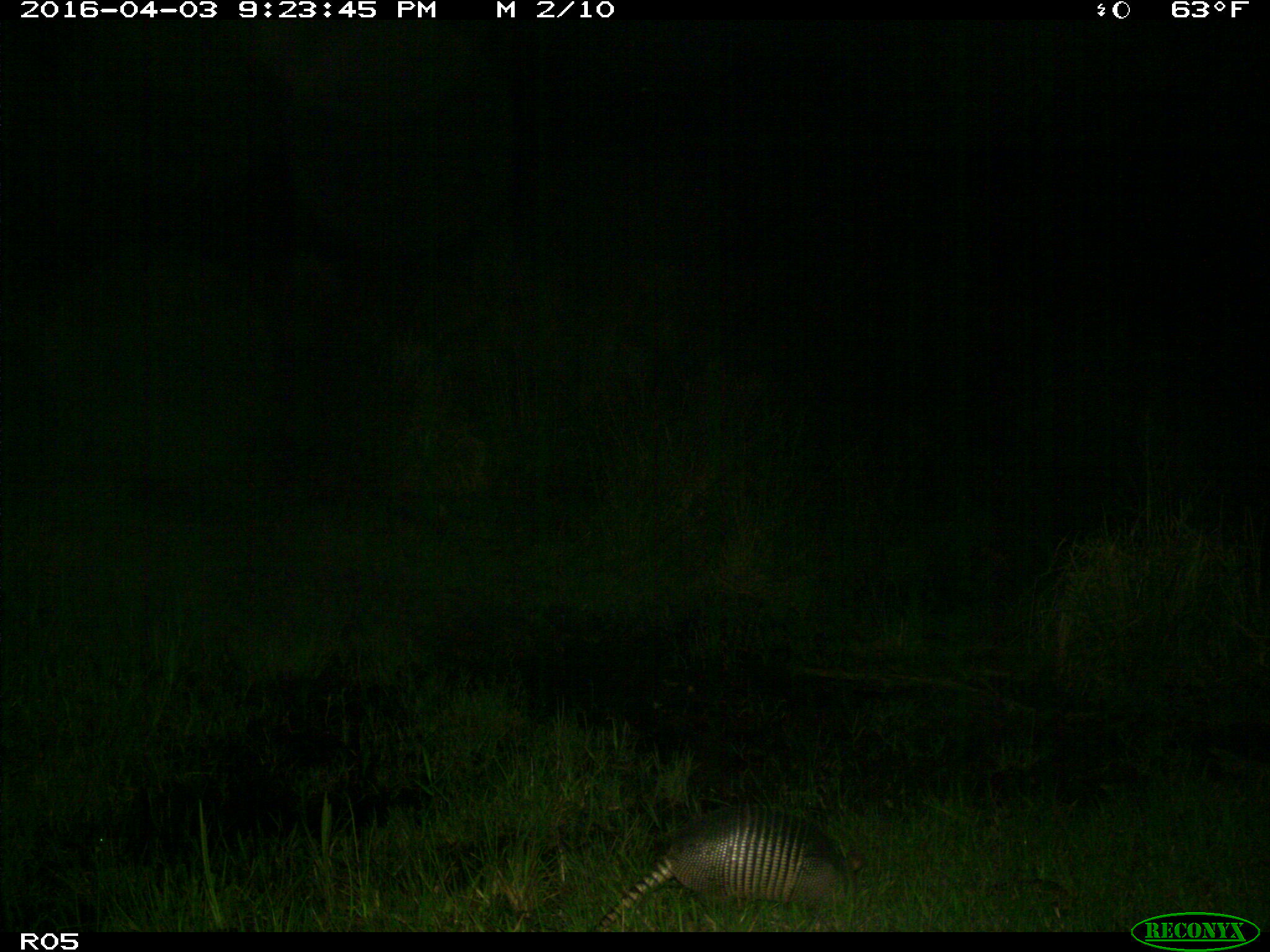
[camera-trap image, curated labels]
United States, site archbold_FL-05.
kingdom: Animalia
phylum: Chordata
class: Mammalia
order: Cingulata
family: Dasypodidae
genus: Dasypus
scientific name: Dasypus novemcinctus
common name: nine-banded armadillo